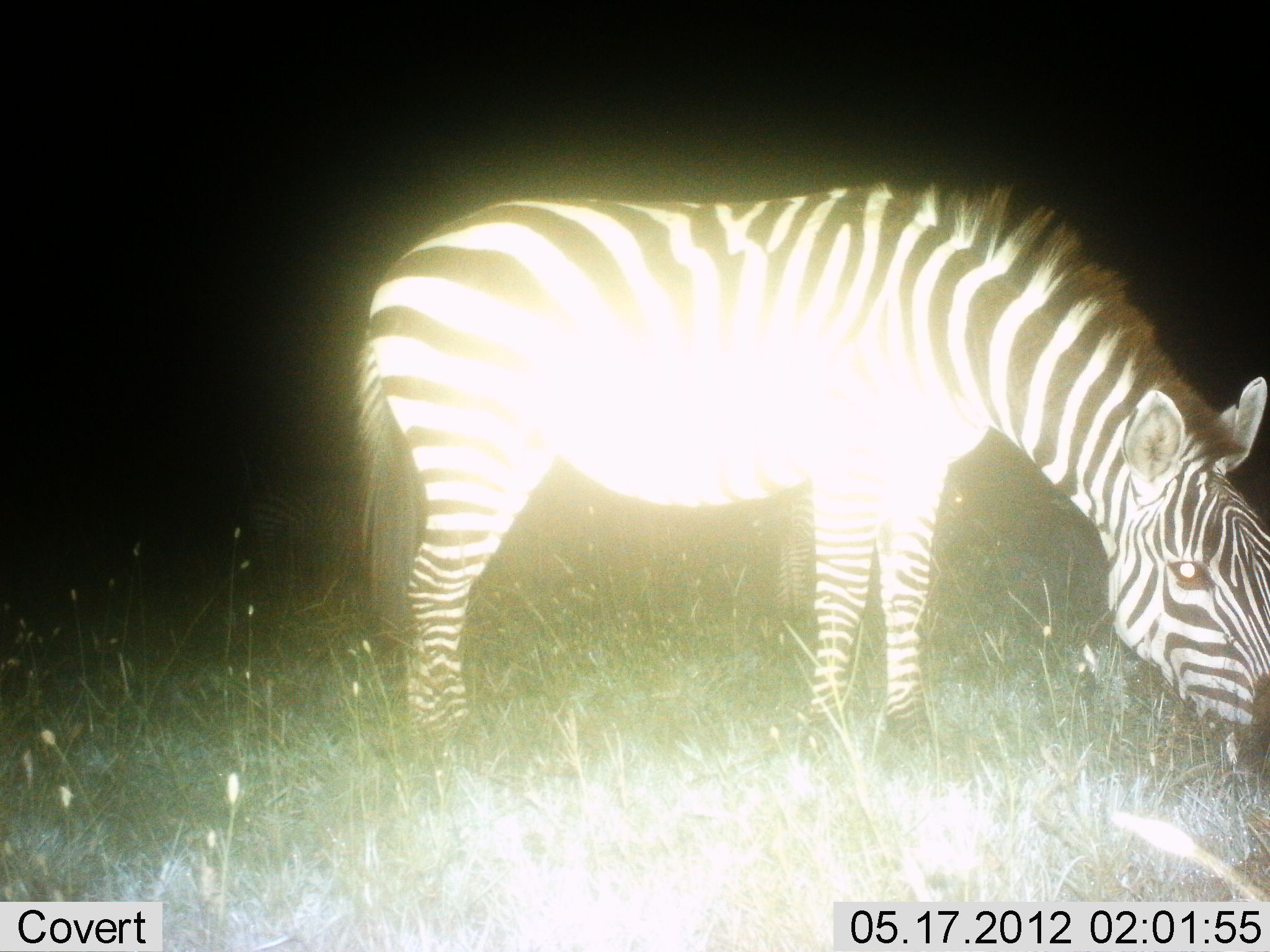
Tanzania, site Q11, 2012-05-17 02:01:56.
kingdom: Animalia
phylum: Chordata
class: Mammalia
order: Perissodactyla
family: Equidae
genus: Equus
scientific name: Equus quagga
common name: plains zebra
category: zebra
Zebra (plains zebra) (Equus quagga), count 1. Behavior (volunteer vote fractions): standing 50%, resting 0%, moving 0%, interacting 0%. Young present (vote fraction): 0%. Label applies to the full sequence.